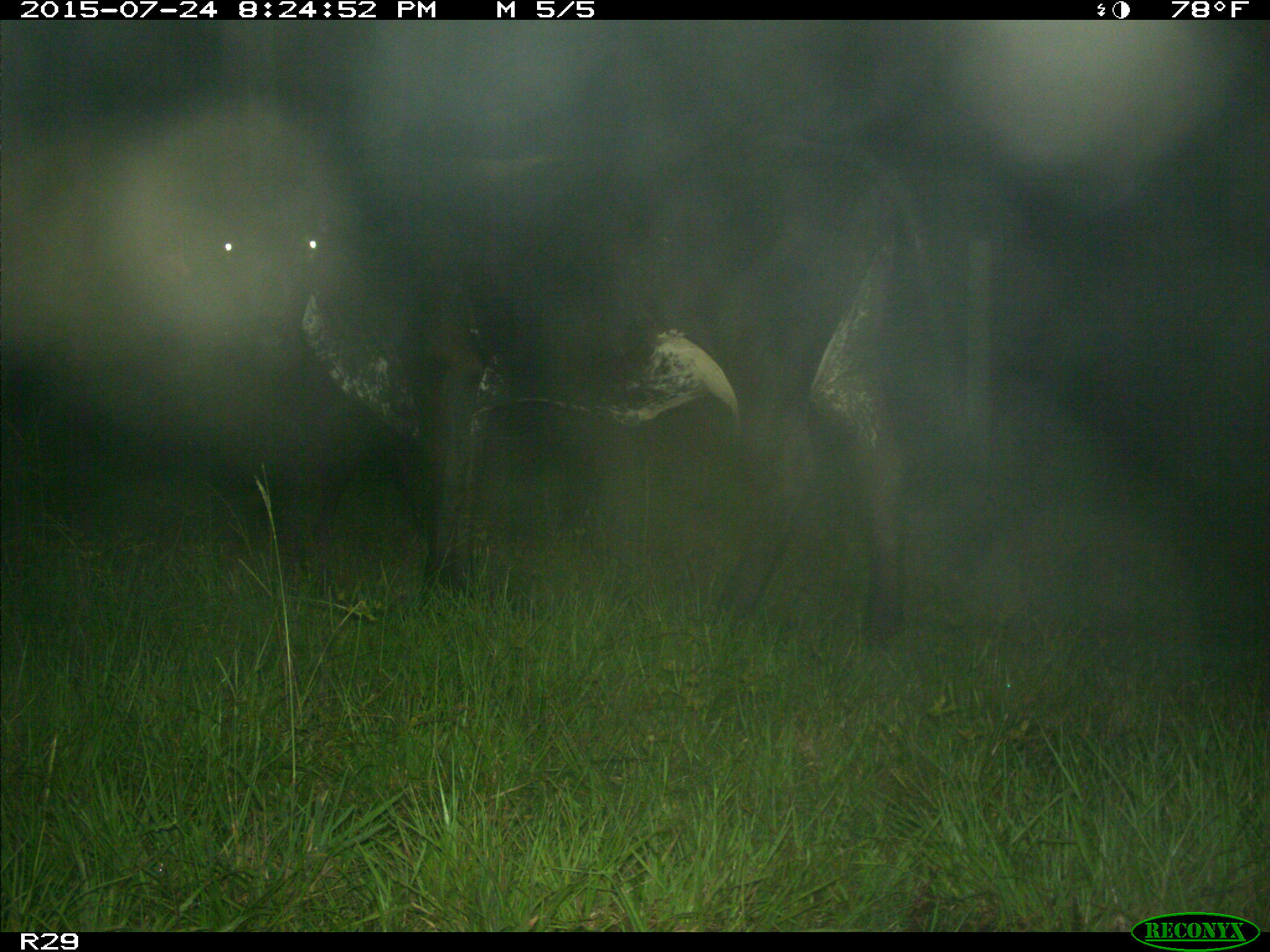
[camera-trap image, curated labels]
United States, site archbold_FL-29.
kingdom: Animalia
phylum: Chordata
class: Mammalia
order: Artiodactyla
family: Bovidae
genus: Bos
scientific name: Bos taurus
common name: domestic cow